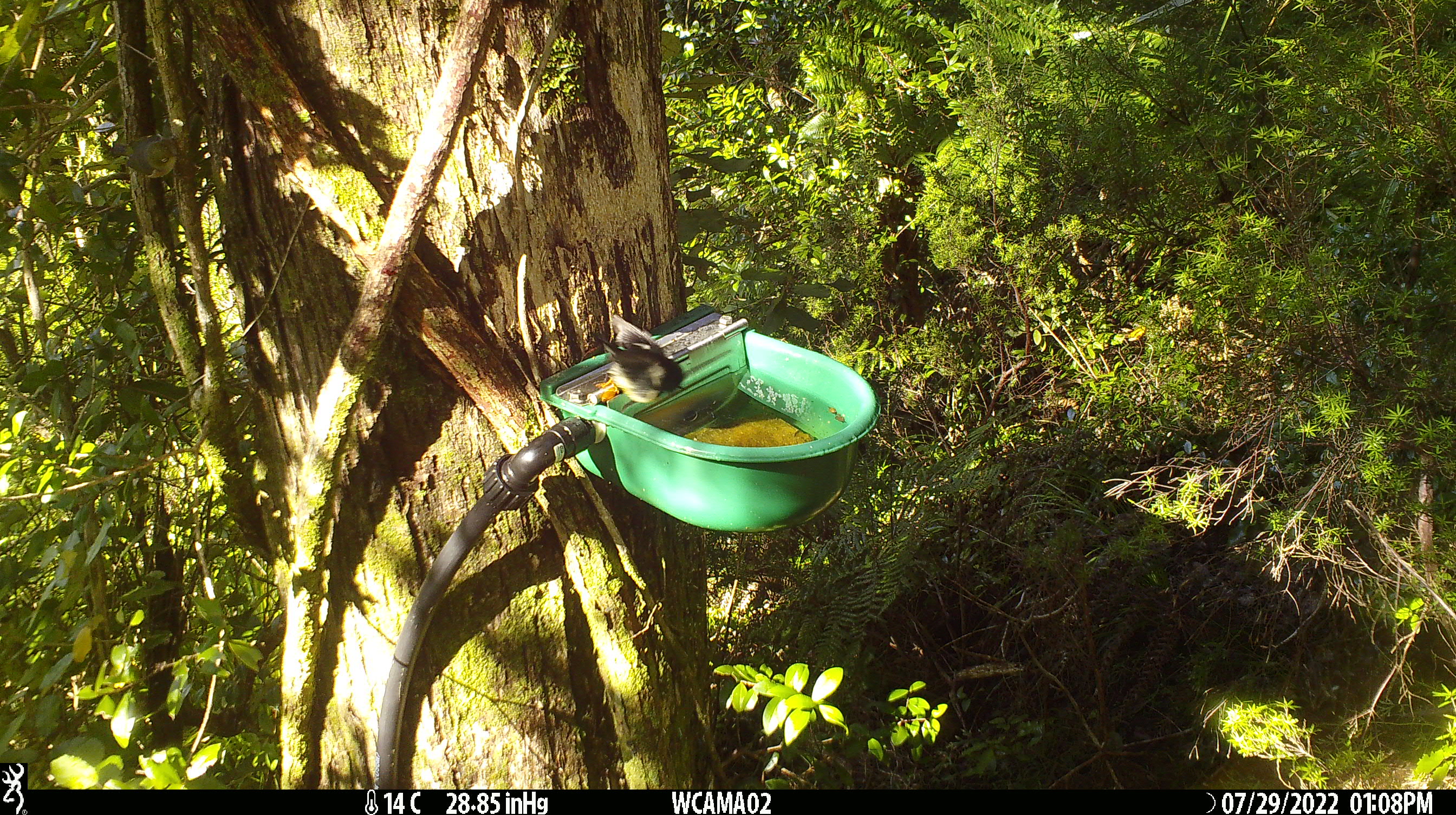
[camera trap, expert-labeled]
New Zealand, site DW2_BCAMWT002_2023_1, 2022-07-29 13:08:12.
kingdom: Animalia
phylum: Chordata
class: Aves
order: Passeriformes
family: Petroicidae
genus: Petroica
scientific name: Petroica macrocephala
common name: tomtit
Tomtit (Petroica macrocephala).